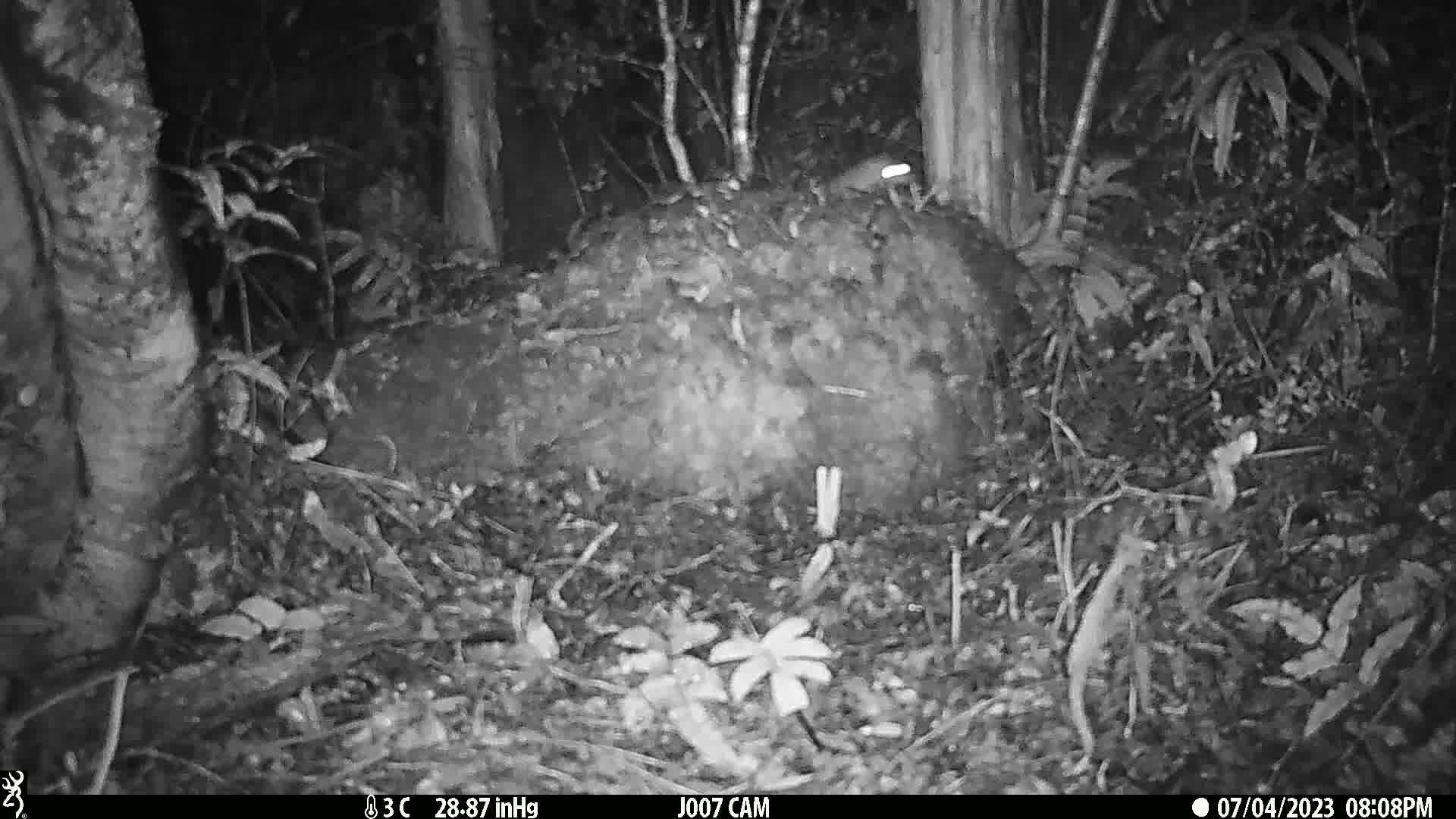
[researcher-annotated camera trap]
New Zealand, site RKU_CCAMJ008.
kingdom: Animalia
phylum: Chordata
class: Mammalia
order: Rodentia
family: Muridae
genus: Rattus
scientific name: Rattus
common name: rat